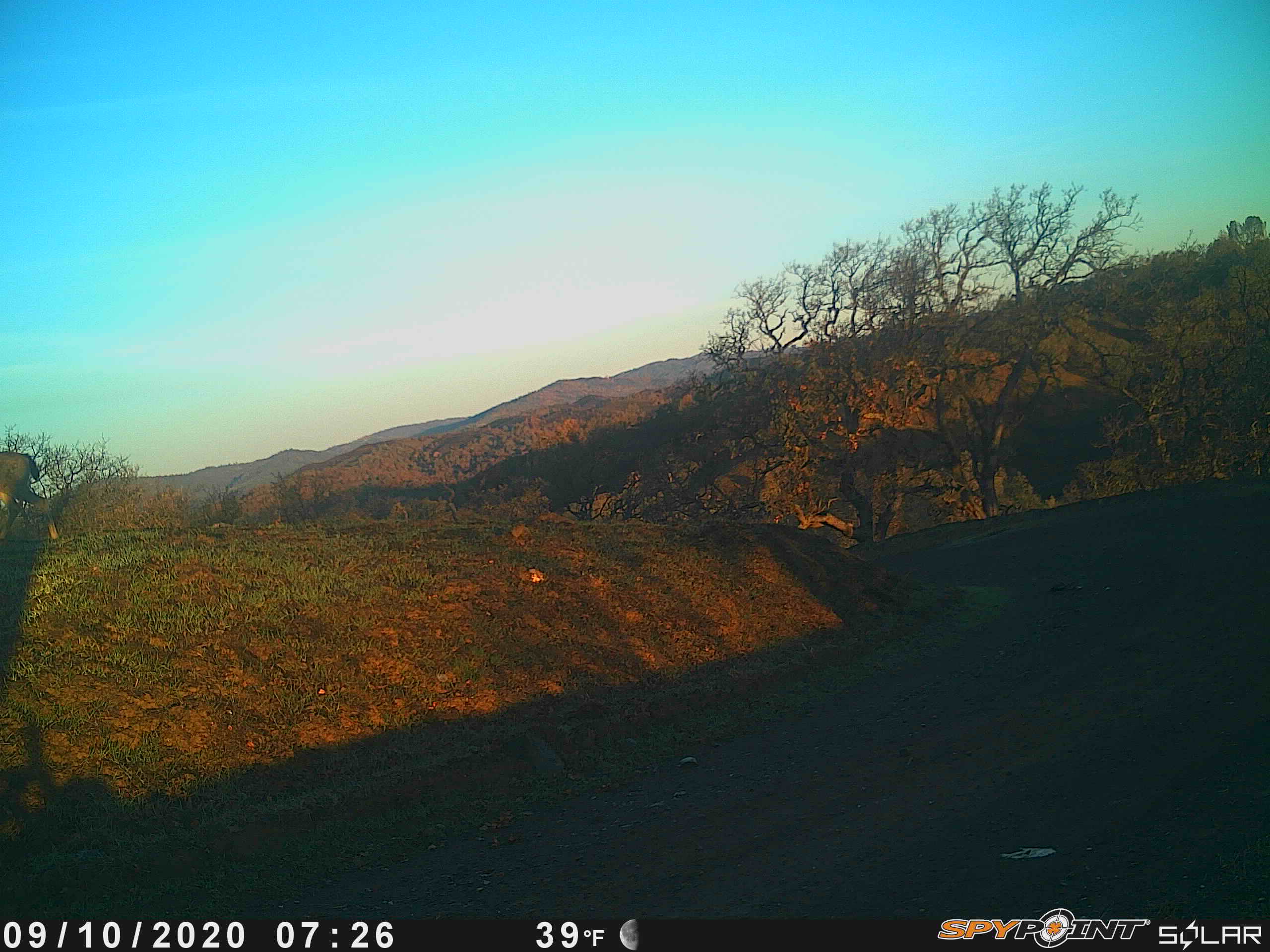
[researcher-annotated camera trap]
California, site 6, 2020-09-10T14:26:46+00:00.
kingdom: Animalia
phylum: Chordata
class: Mammalia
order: Artiodactyla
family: Cervidae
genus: Odocoileus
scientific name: Odocoileus hemionus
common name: mule deer